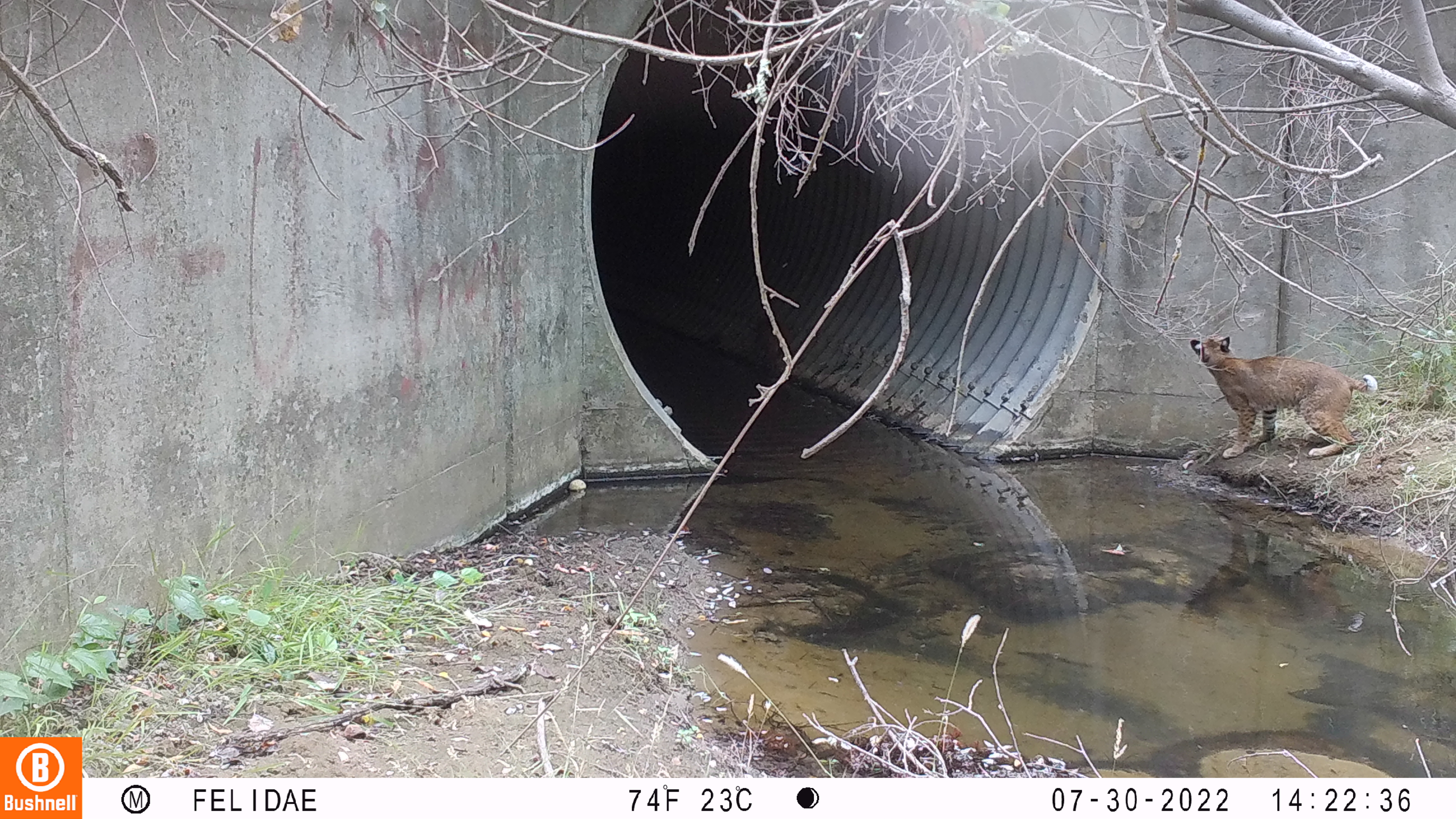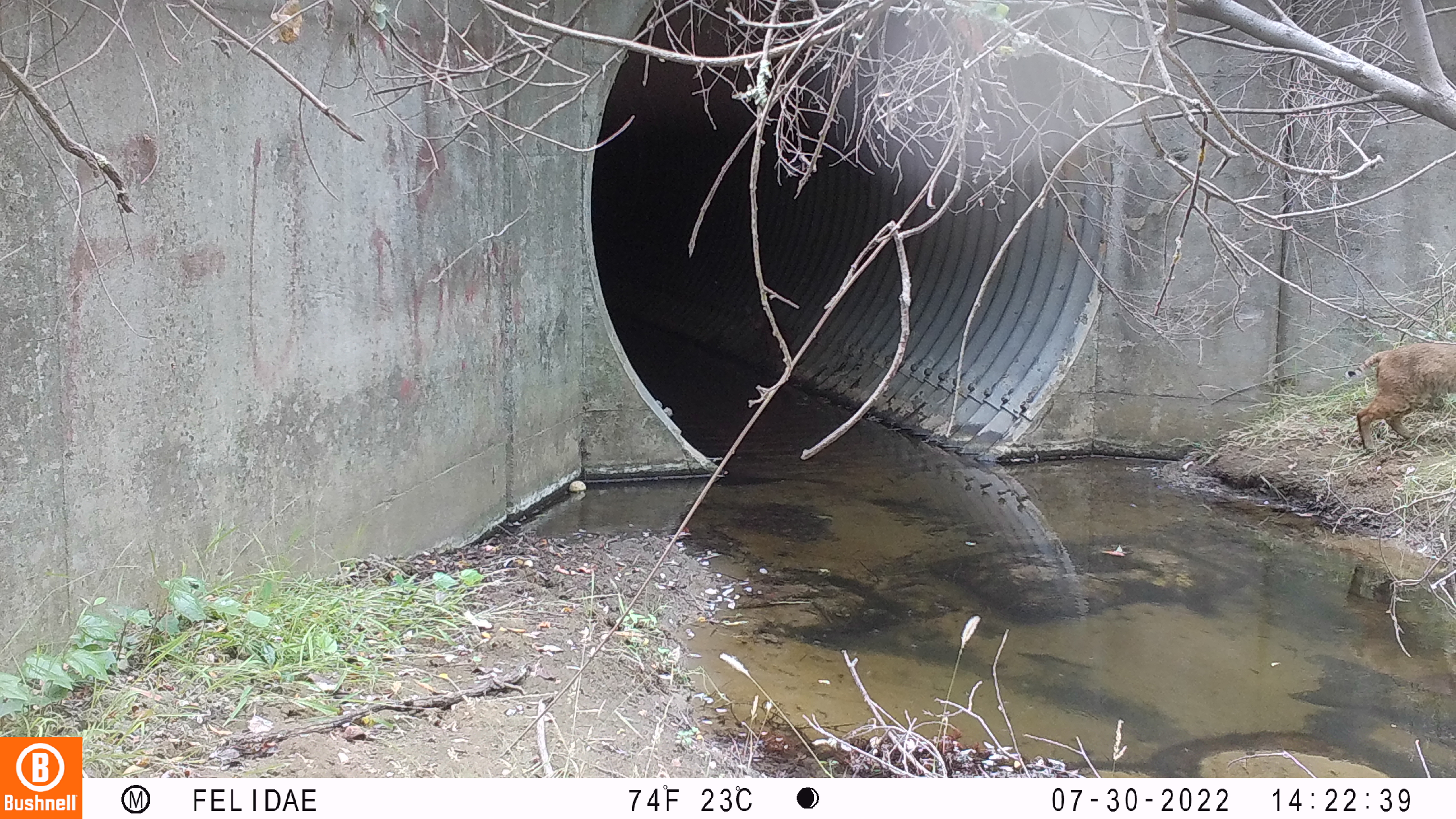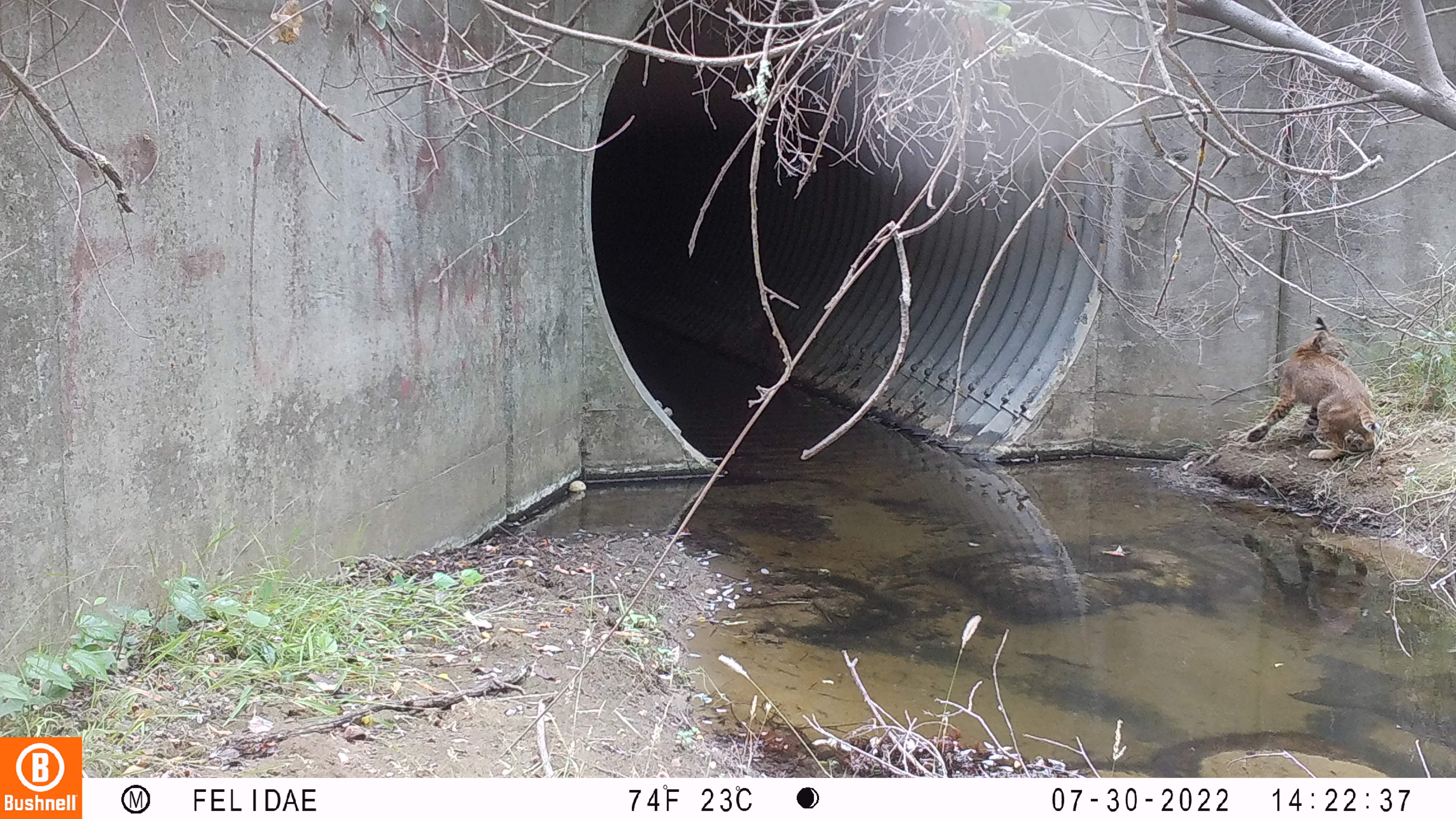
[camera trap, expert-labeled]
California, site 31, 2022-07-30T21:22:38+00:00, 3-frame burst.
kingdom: Animalia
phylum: Chordata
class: Mammalia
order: Carnivora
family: Felidae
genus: Lynx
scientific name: Lynx rufus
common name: bobcat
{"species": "bobcat (Lynx rufus)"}